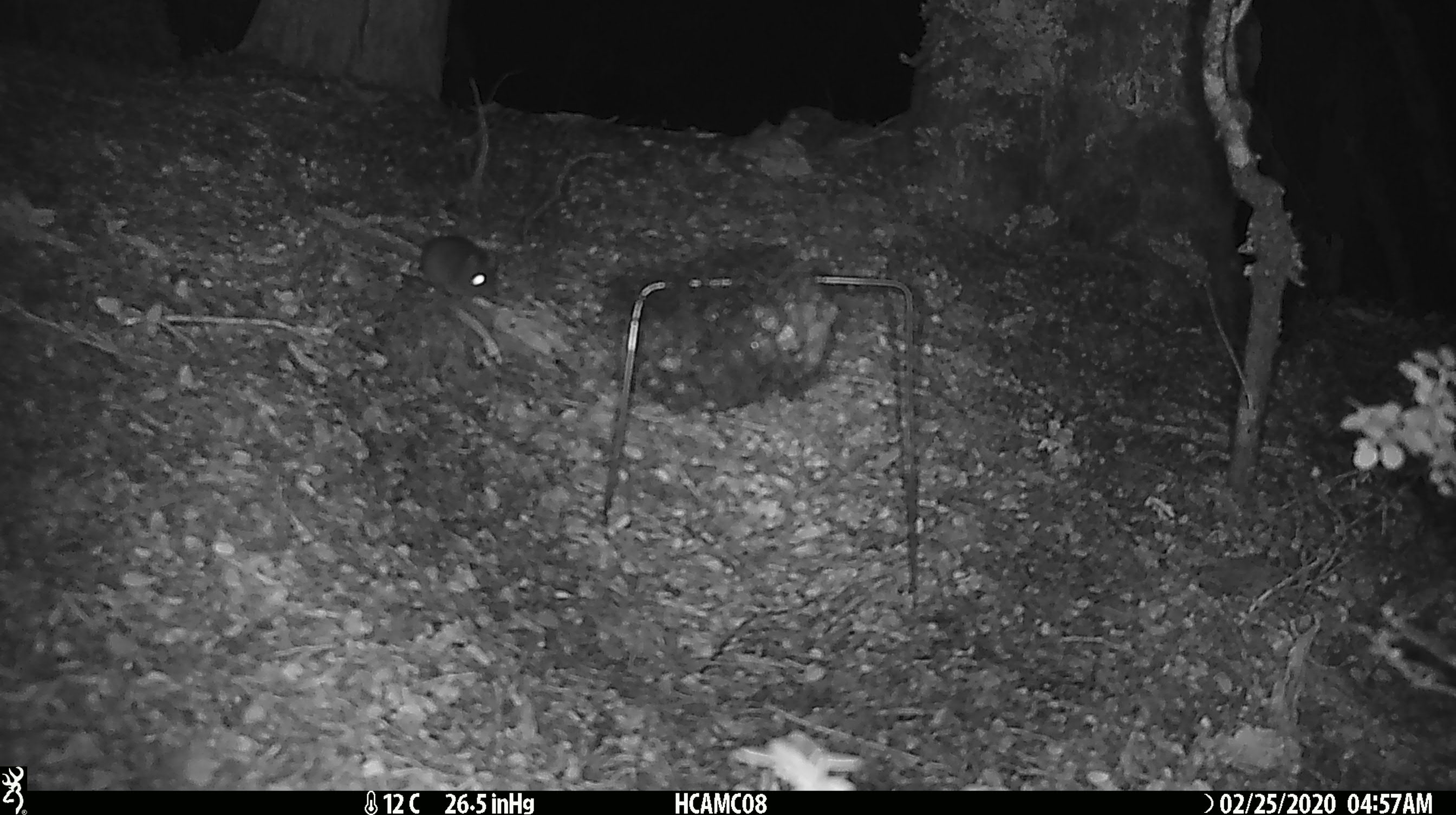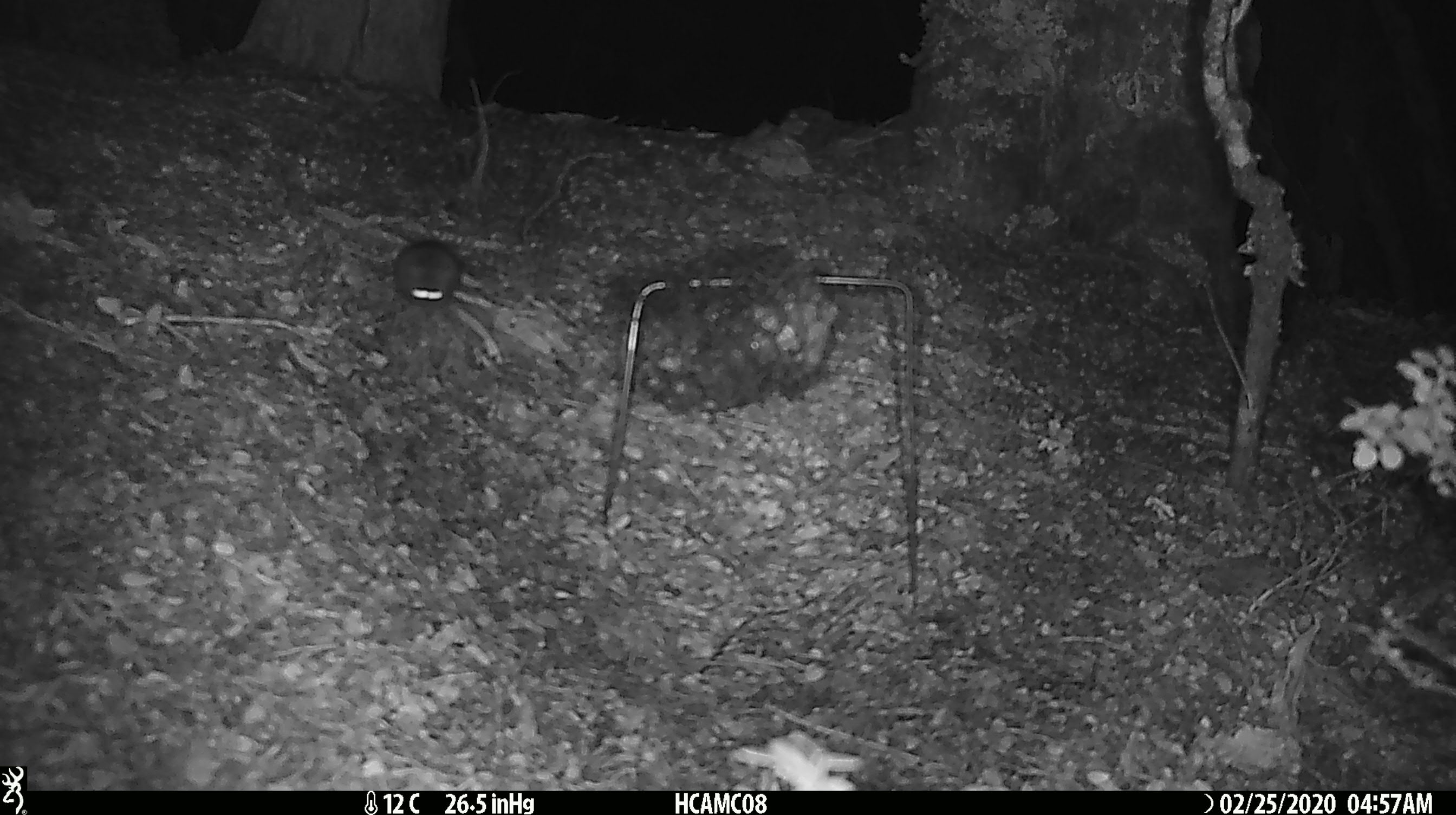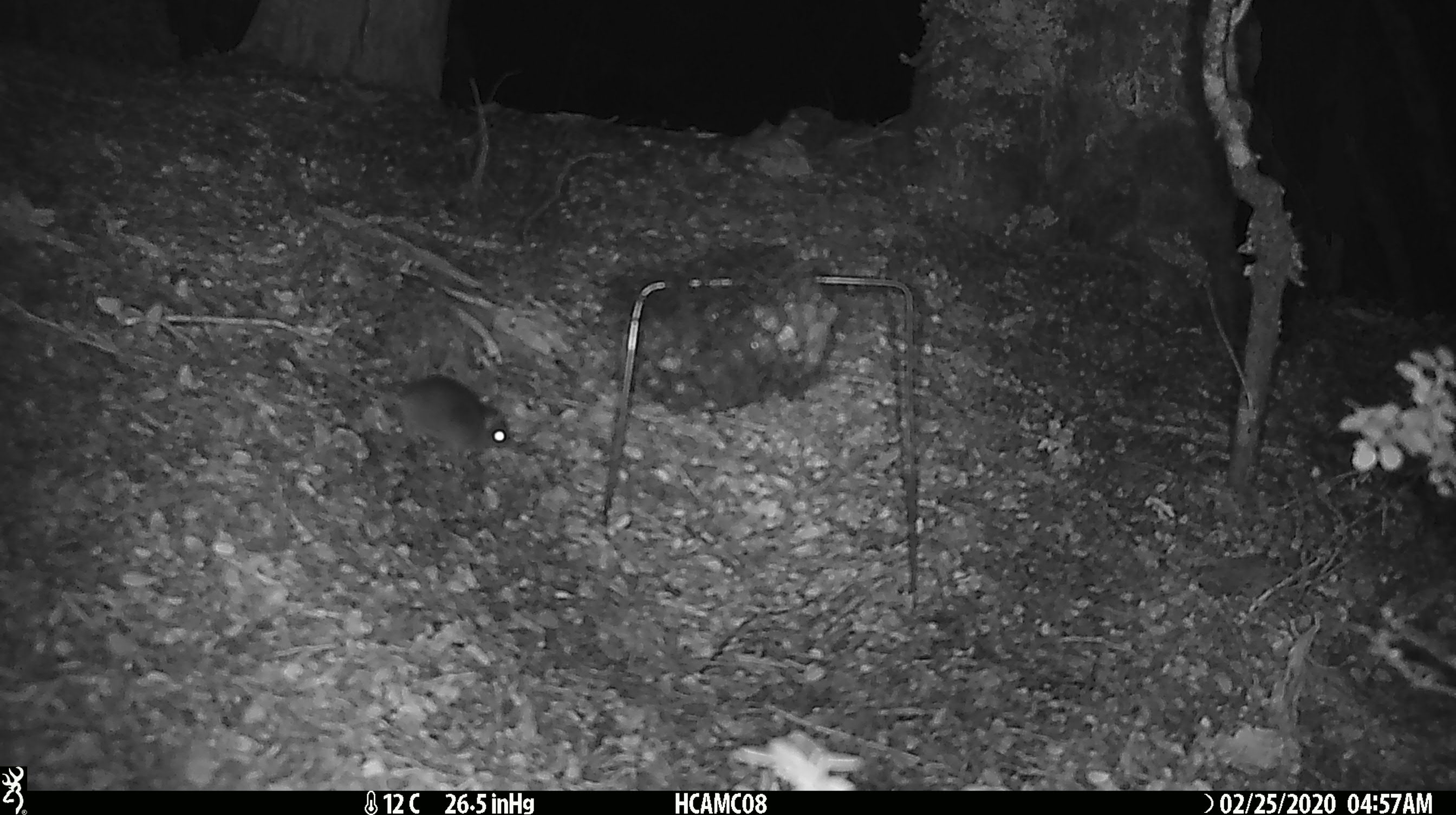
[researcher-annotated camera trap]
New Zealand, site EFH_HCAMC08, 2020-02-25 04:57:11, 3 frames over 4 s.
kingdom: Animalia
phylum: Chordata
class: Mammalia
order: Rodentia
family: Muridae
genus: Mus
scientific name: Mus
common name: mouse